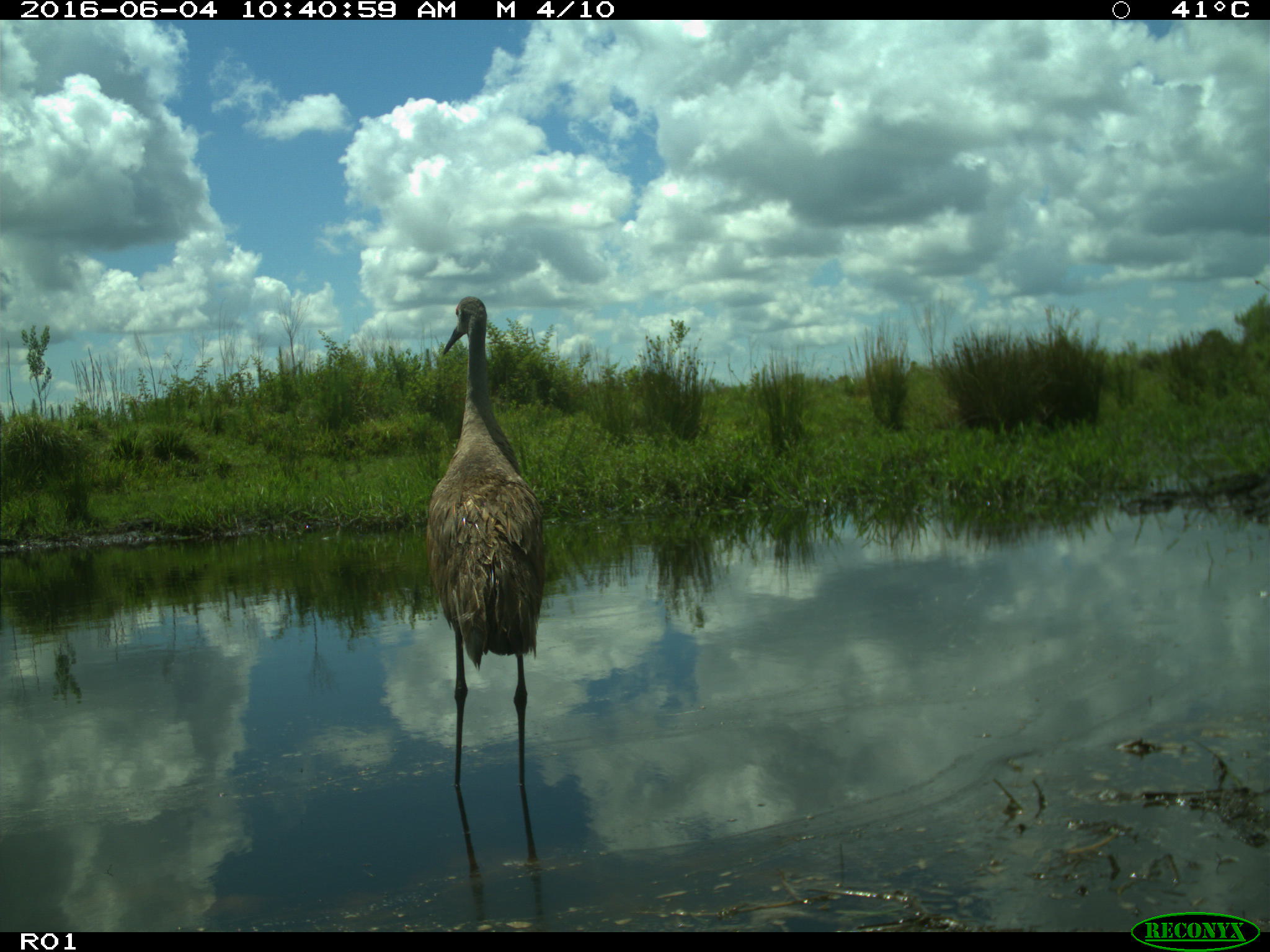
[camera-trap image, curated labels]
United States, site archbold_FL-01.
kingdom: Animalia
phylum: Chordata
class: Aves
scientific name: Aves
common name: birds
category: unidentified bird